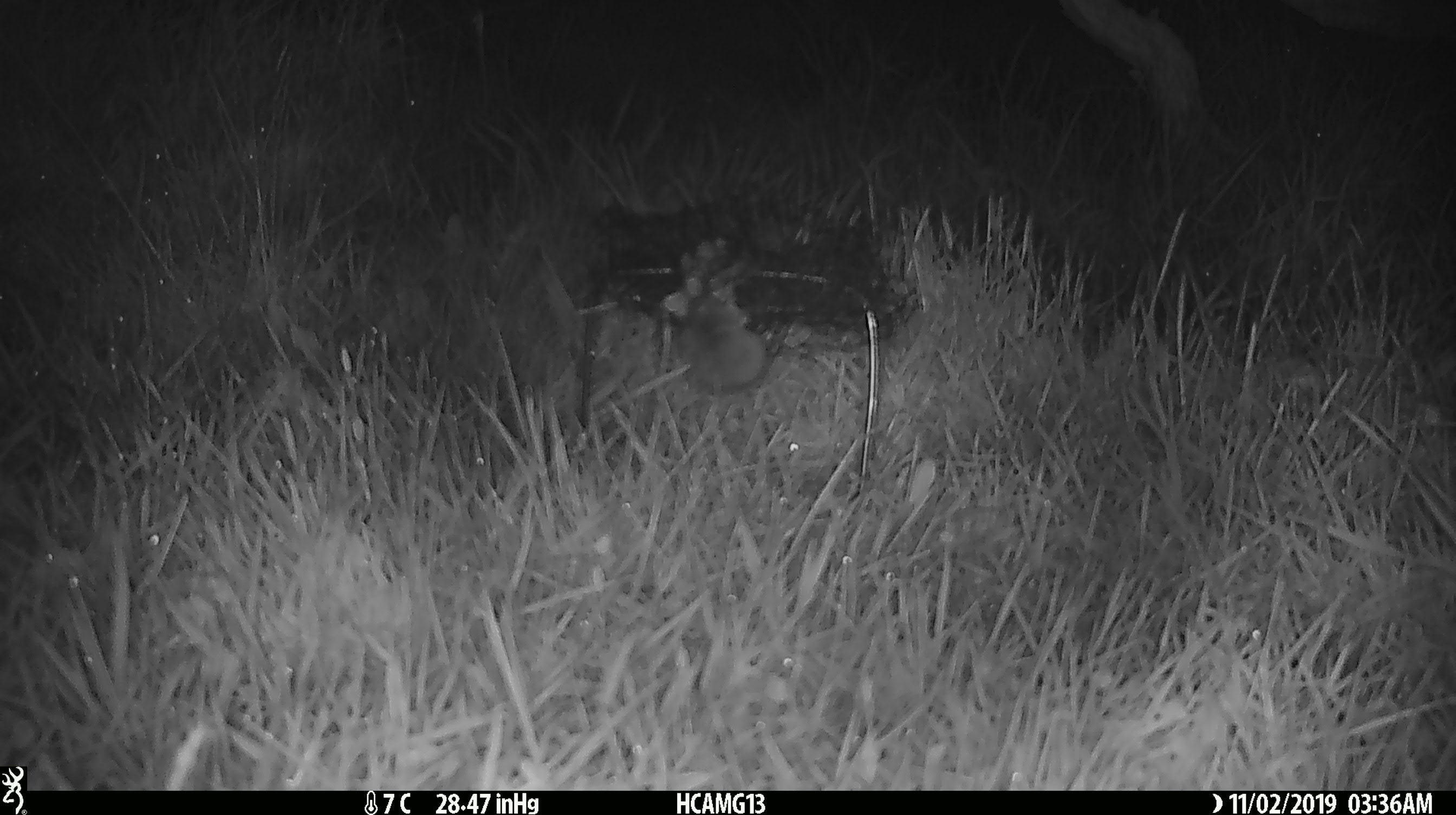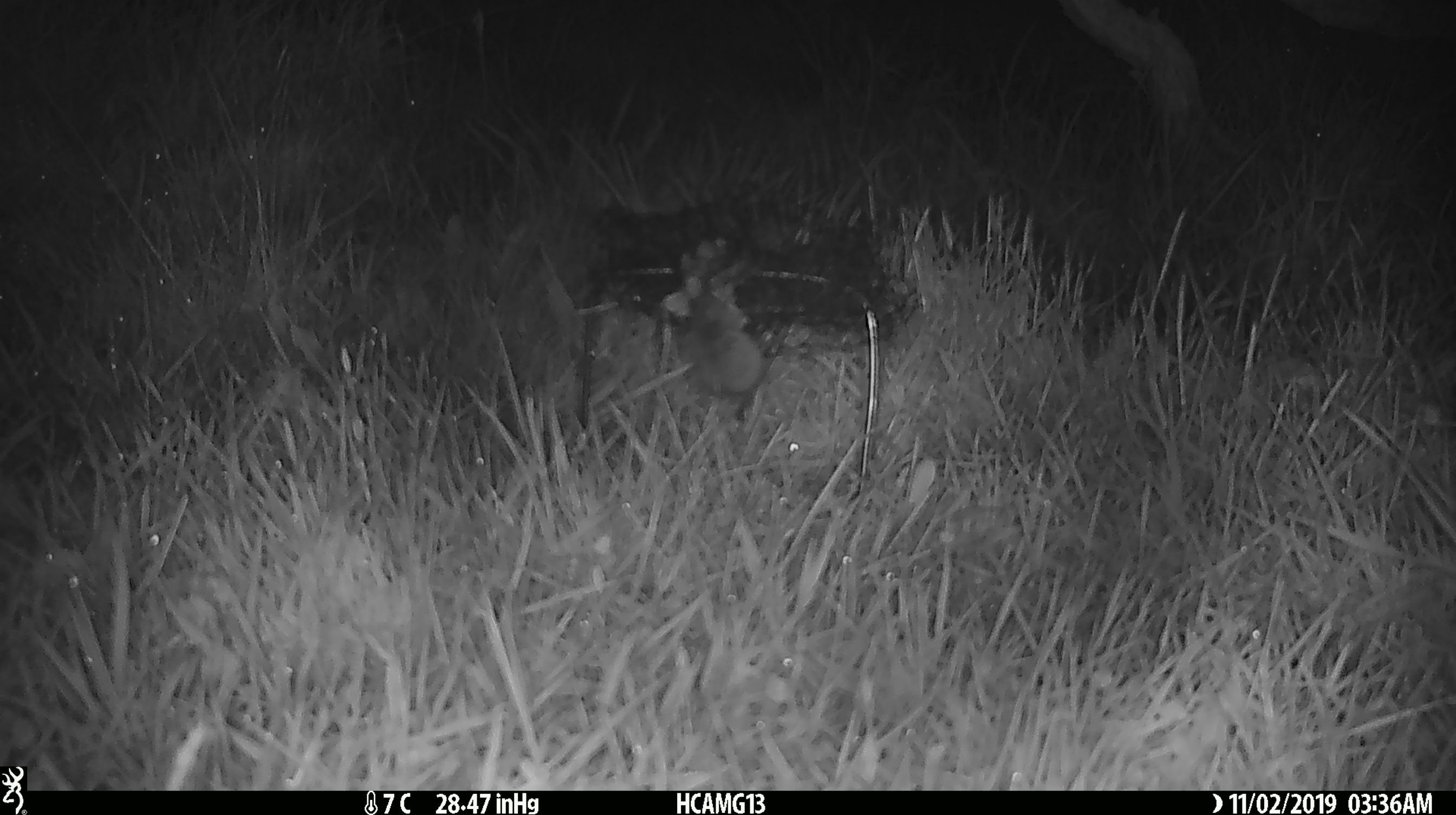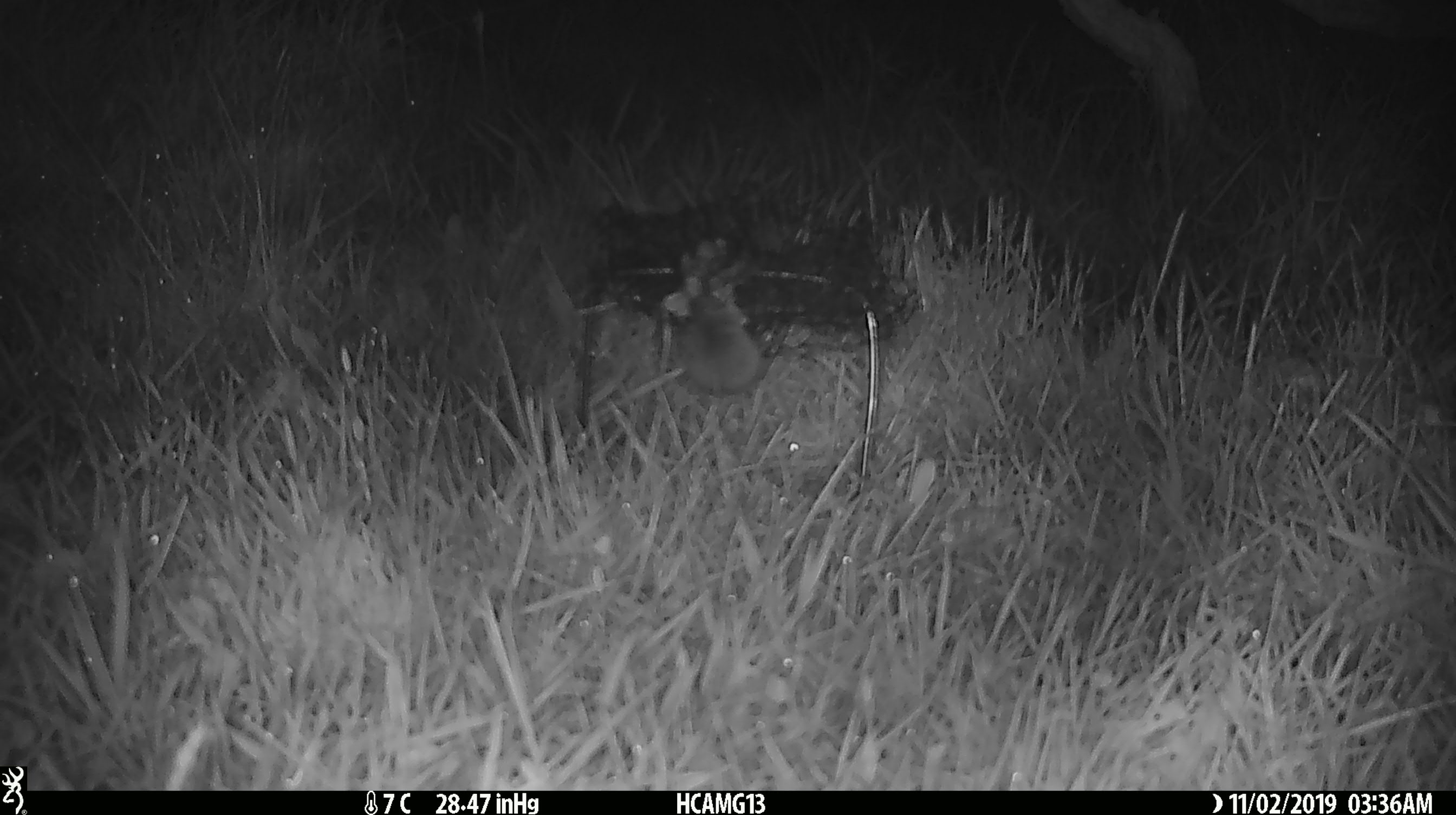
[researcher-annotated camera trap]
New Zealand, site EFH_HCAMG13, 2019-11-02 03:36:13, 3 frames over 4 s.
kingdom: Animalia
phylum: Chordata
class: Mammalia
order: Rodentia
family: Muridae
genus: Mus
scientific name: Mus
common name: mouse